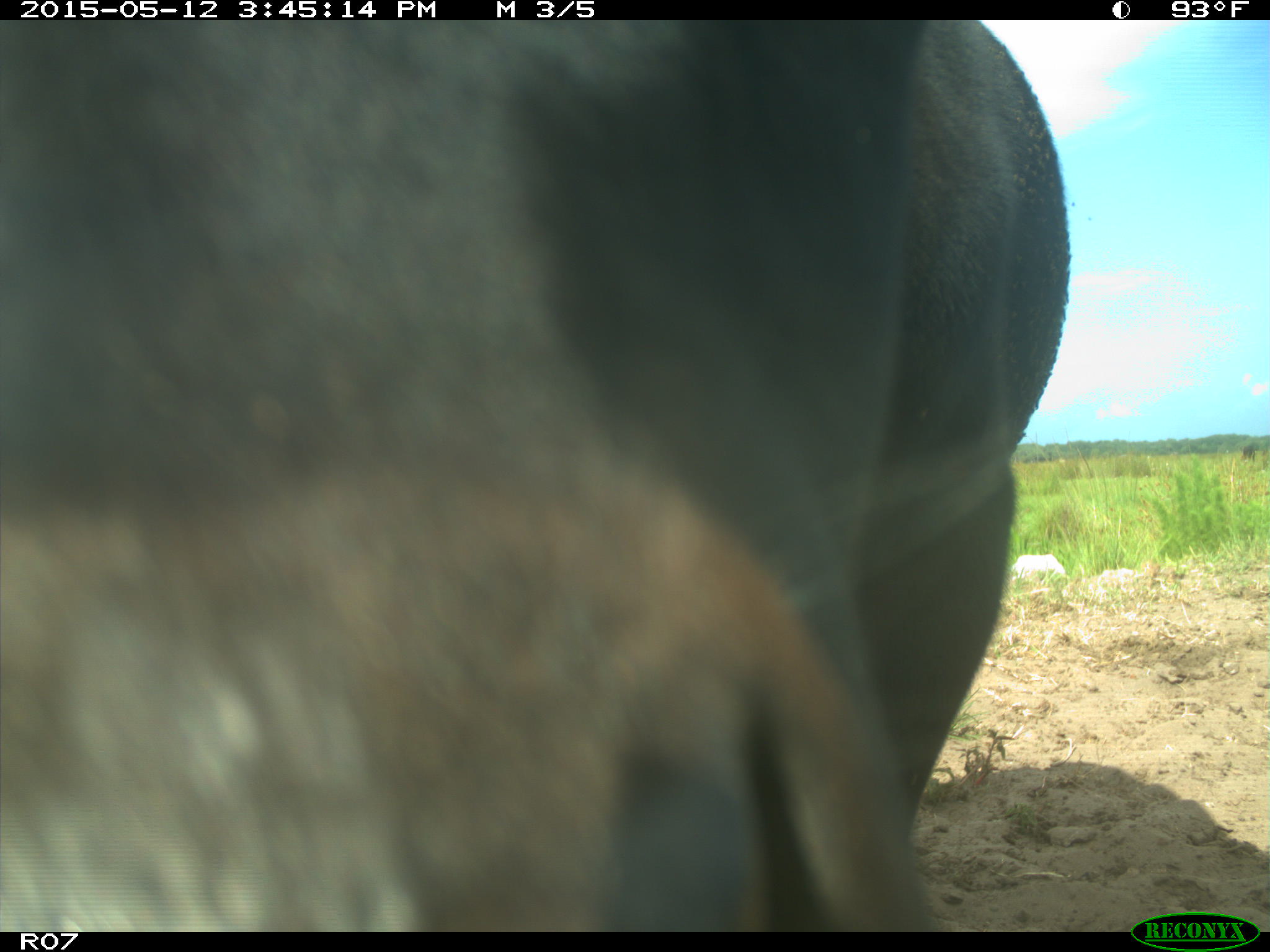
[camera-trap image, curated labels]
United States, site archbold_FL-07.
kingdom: Animalia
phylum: Chordata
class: Mammalia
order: Artiodactyla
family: Bovidae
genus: Bos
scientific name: Bos taurus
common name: domestic cow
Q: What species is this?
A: Bos taurus (domestic cow).